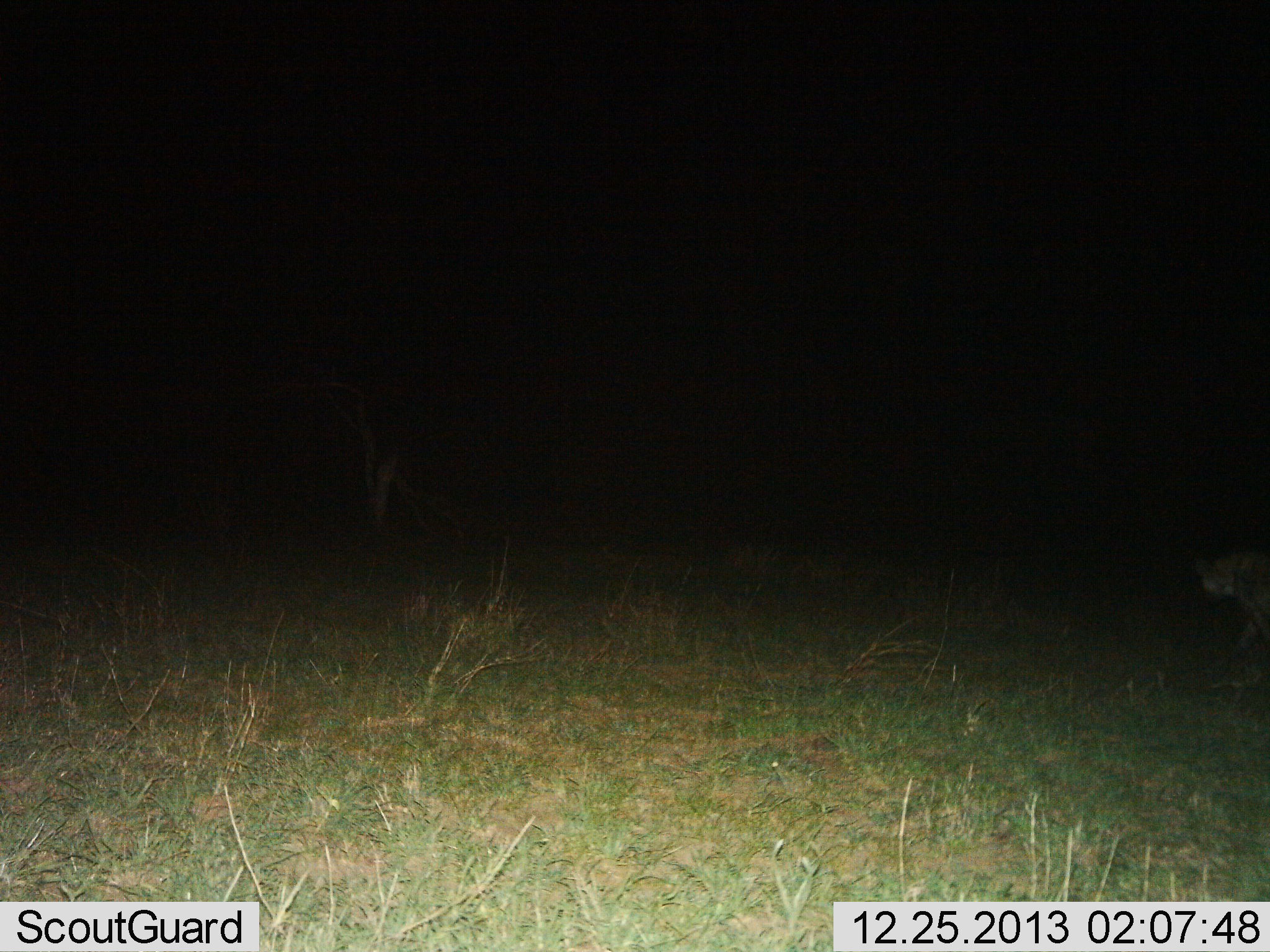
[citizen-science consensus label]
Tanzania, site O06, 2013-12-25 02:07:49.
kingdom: Animalia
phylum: Chordata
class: Mammalia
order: Carnivora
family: Hyaenidae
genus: Crocuta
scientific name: Crocuta crocuta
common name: spotted hyena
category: hyenaspotted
Hyenaspotted (spotted hyena) (Crocuta crocuta), count 1. Behavior (volunteer vote fractions): standing 10%, resting 0%, moving 90%, interacting 0%. Young present (vote fraction): 0%. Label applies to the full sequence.